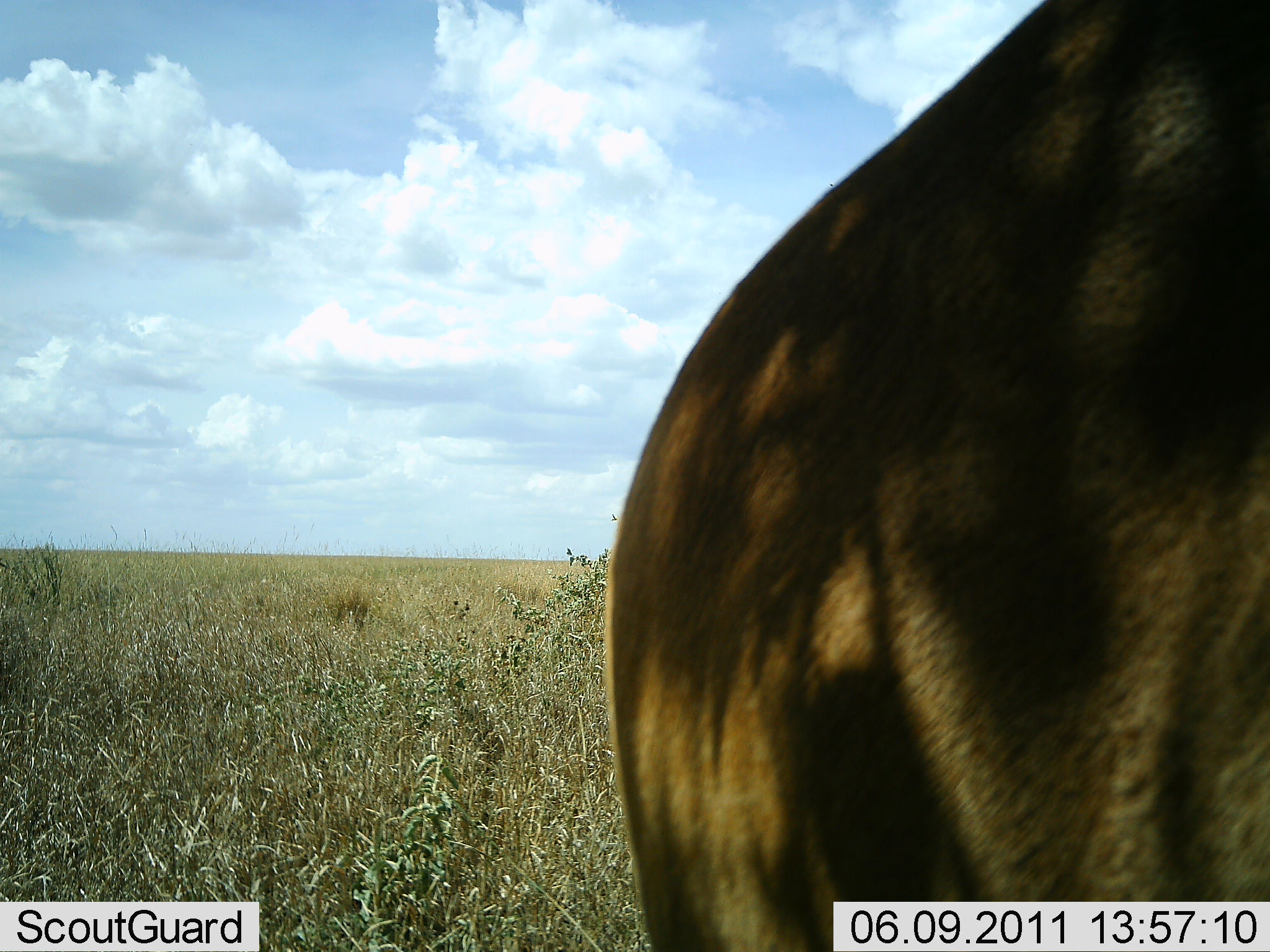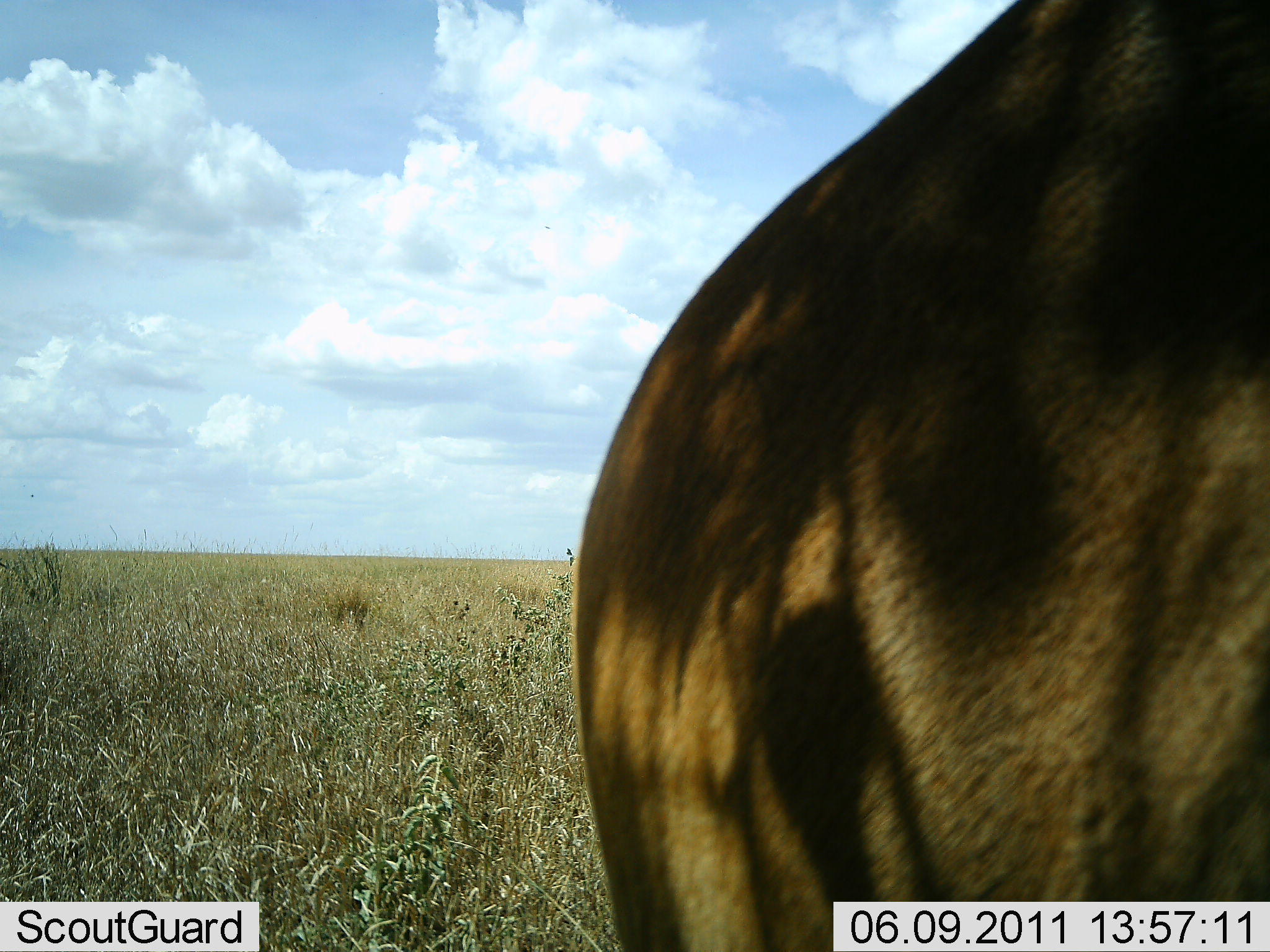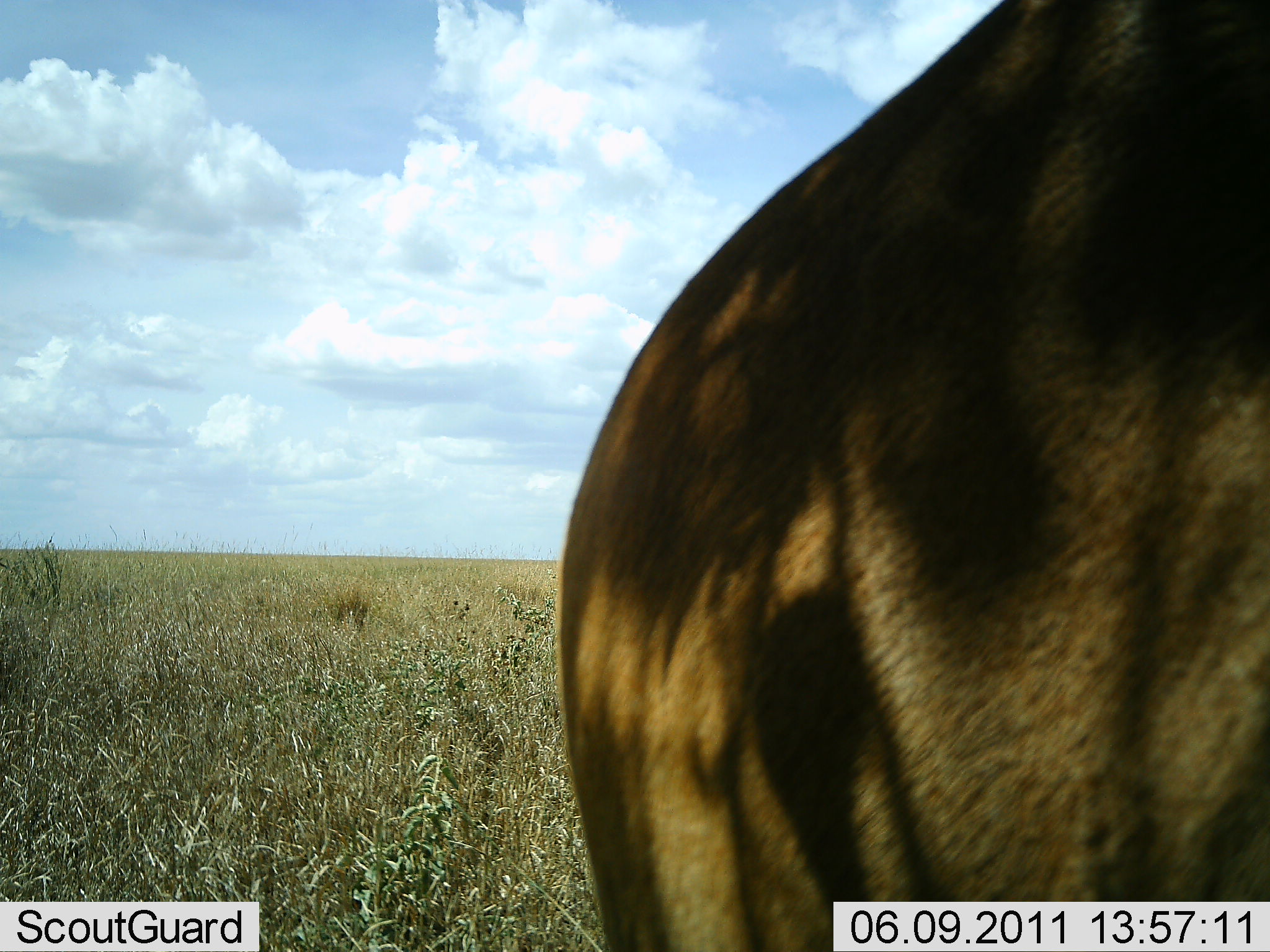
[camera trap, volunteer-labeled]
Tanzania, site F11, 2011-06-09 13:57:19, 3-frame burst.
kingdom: Animalia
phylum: Chordata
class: Mammalia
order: Artiodactyla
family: Bovidae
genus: Tragelaphus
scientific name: Tragelaphus oryx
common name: eland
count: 1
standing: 33%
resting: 0%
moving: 67%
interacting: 0%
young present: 0%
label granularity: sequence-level